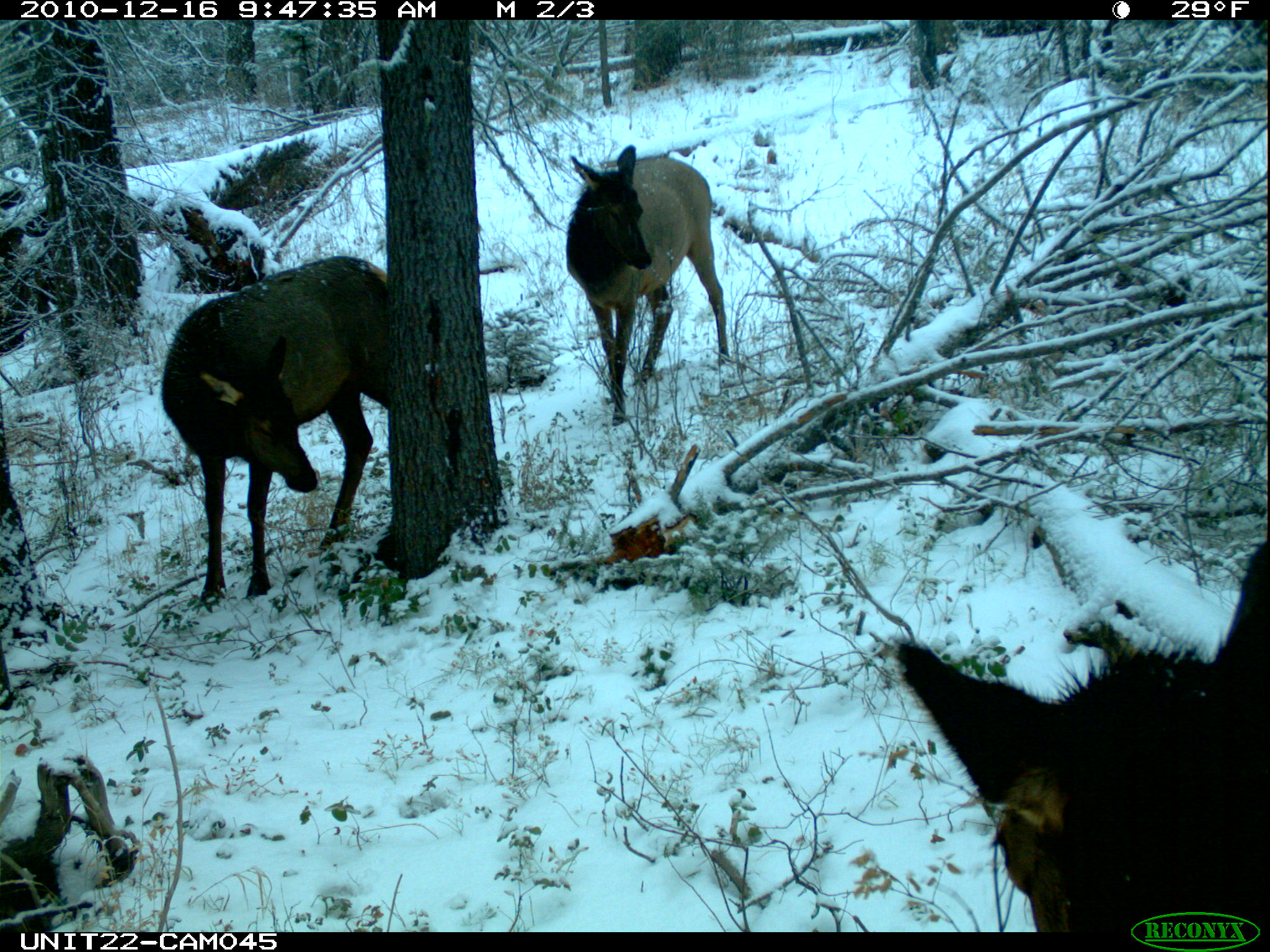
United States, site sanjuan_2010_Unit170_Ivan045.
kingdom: Animalia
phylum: Chordata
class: Mammalia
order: Artiodactyla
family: Cervidae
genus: Cervus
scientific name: Cervus elaphus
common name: red deer